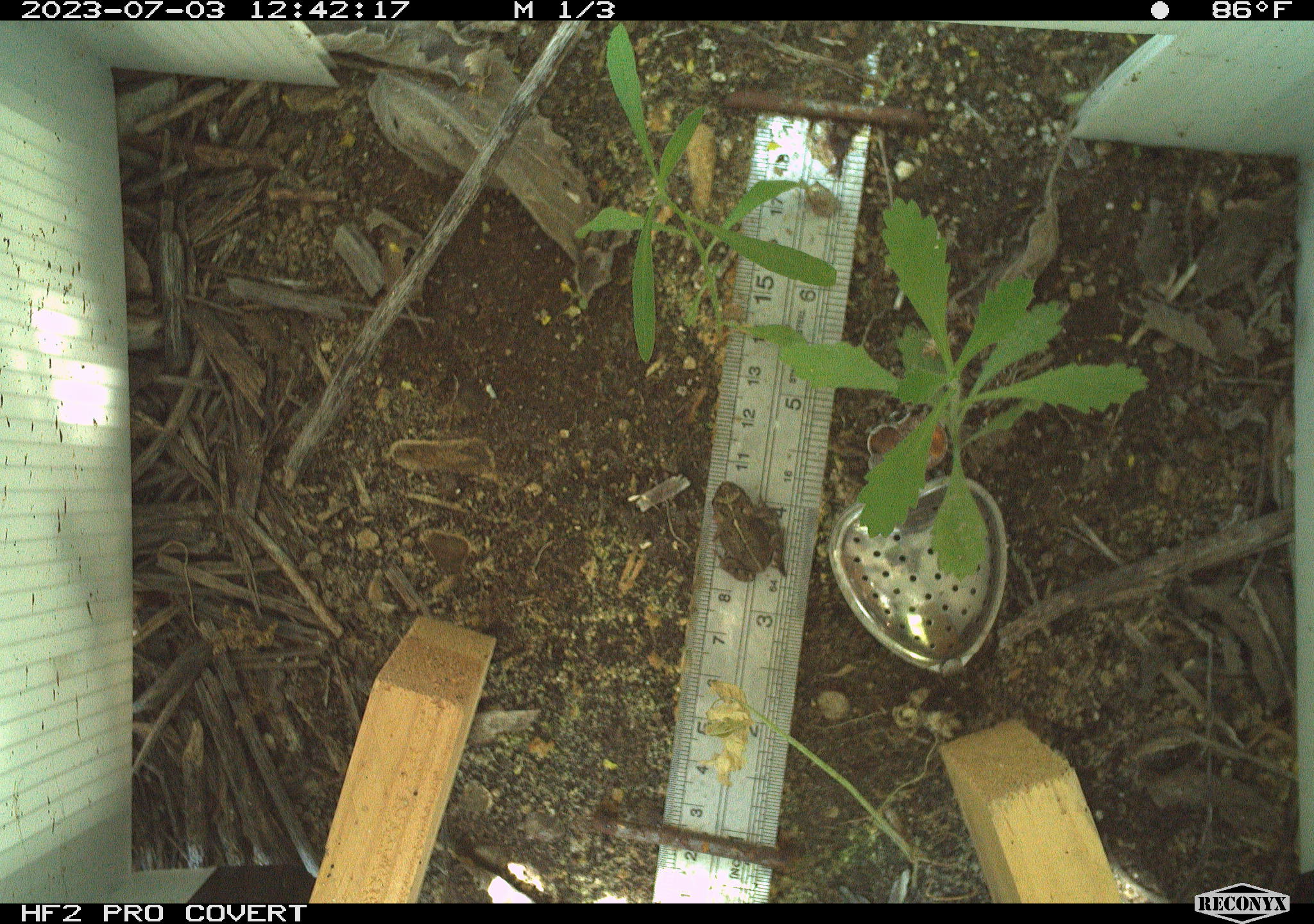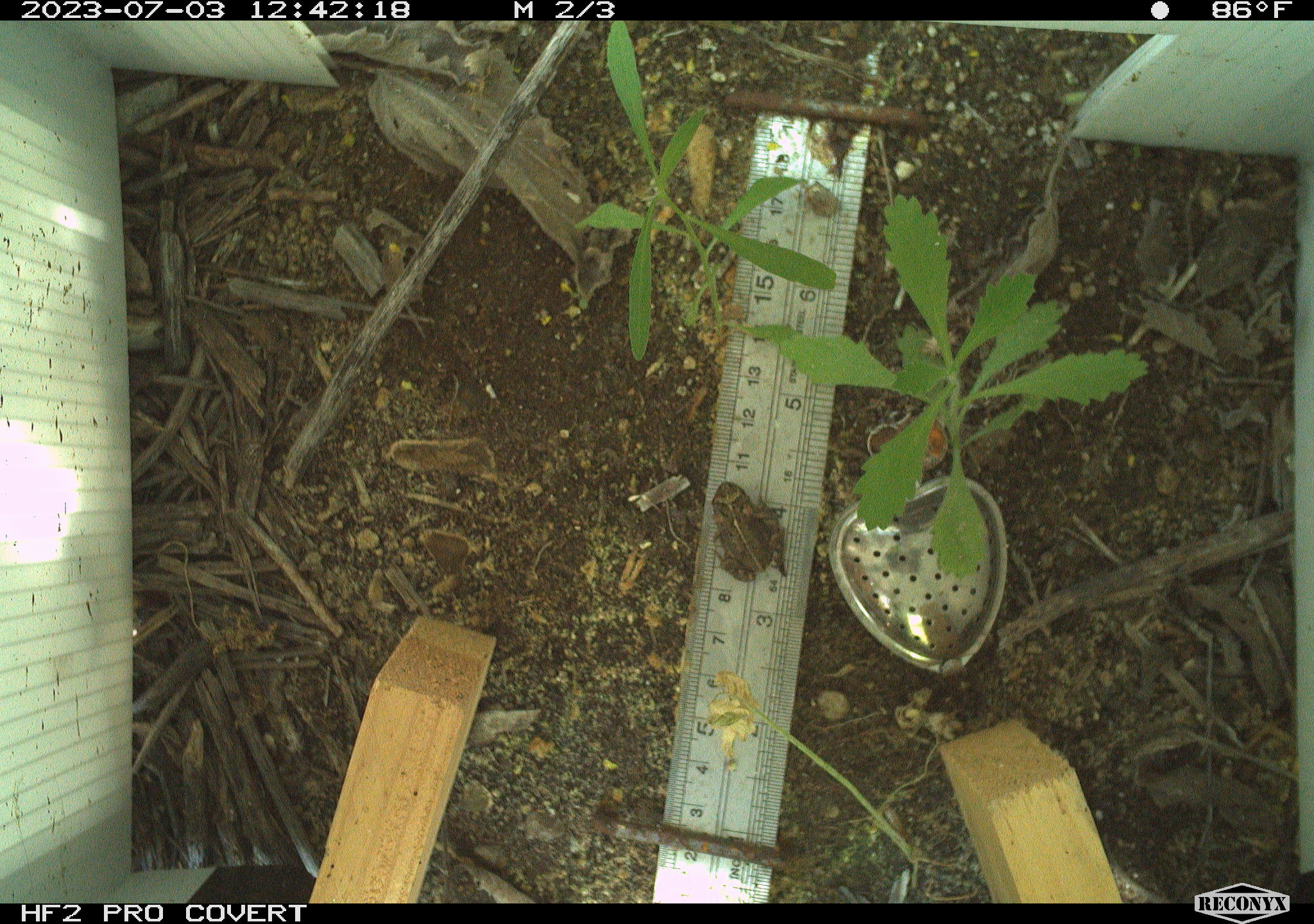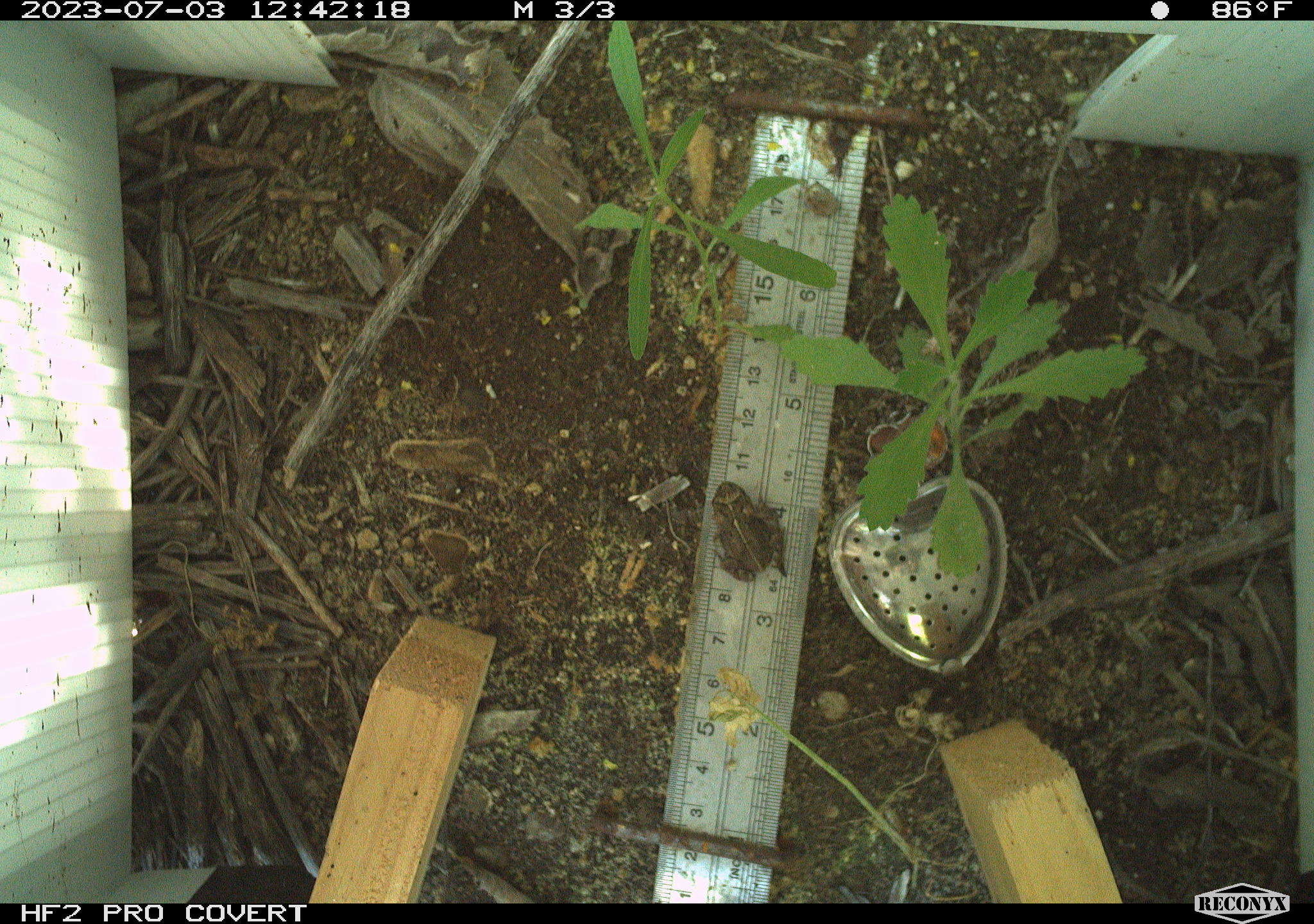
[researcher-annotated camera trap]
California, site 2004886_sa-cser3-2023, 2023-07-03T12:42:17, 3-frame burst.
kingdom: Animalia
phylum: Chordata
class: Amphibia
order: Anura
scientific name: Anura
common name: frogs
Frogs (Anura).